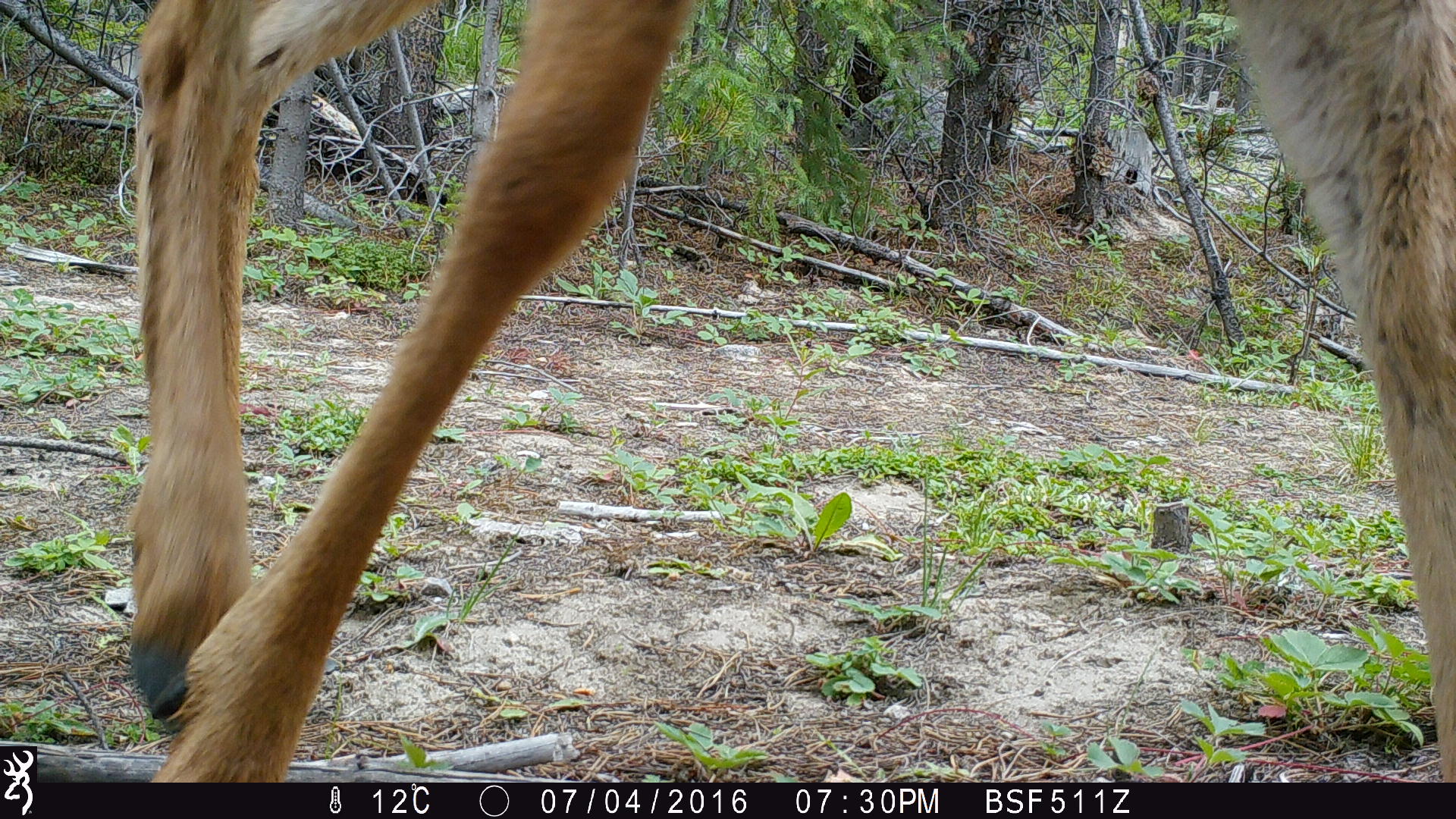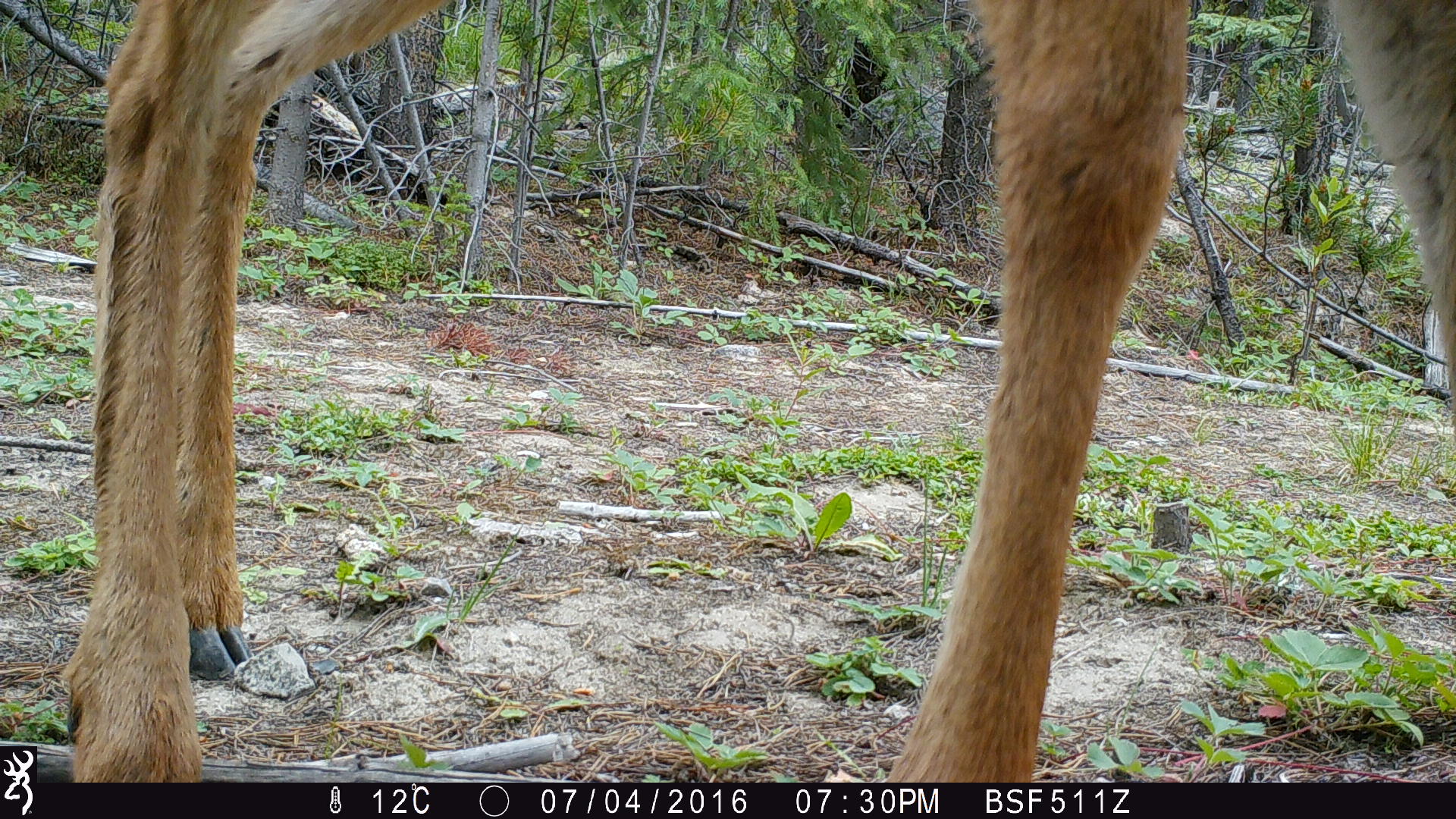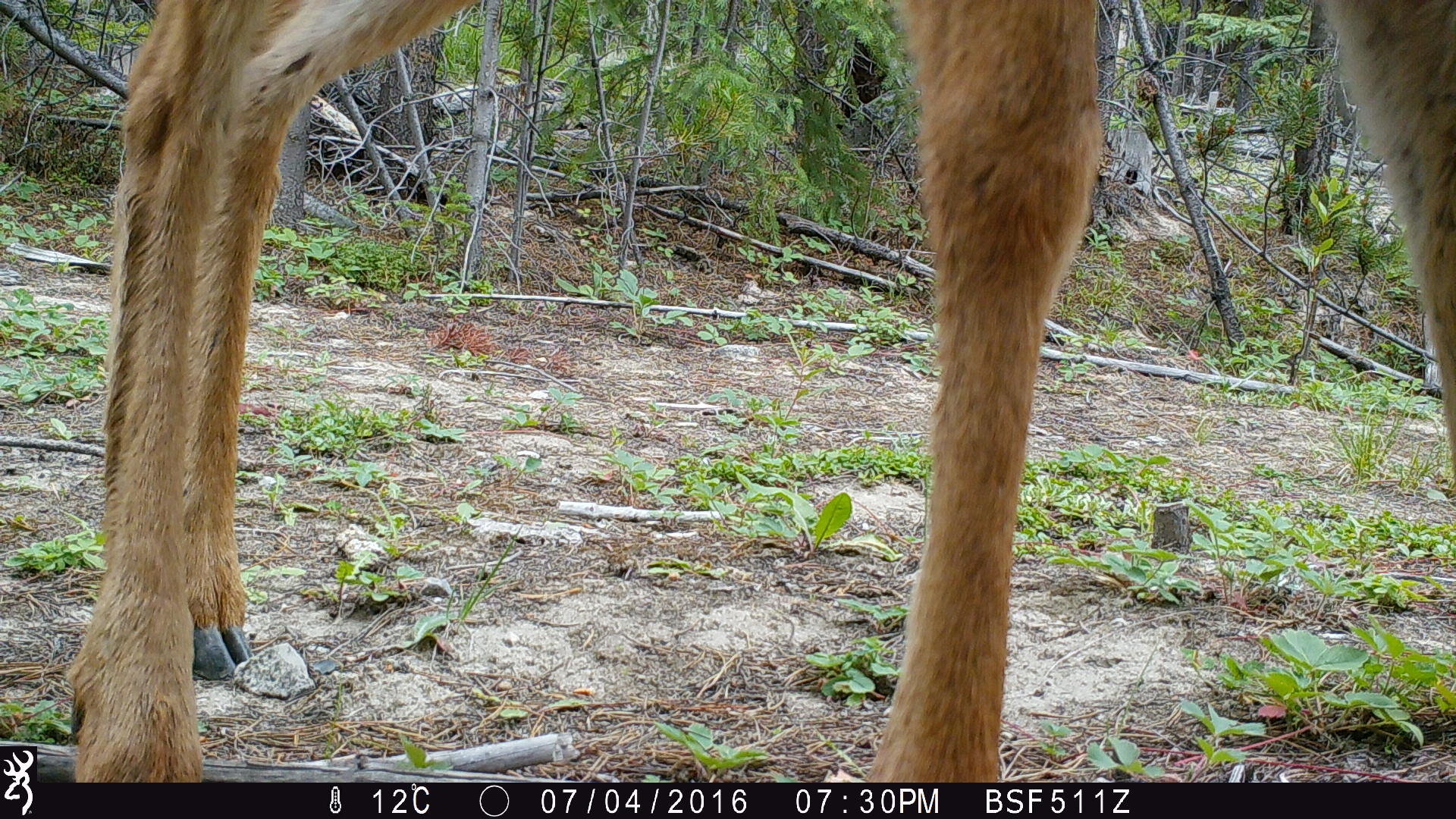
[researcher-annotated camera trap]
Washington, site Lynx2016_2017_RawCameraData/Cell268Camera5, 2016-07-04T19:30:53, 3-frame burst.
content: unidentified animal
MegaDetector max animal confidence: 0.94